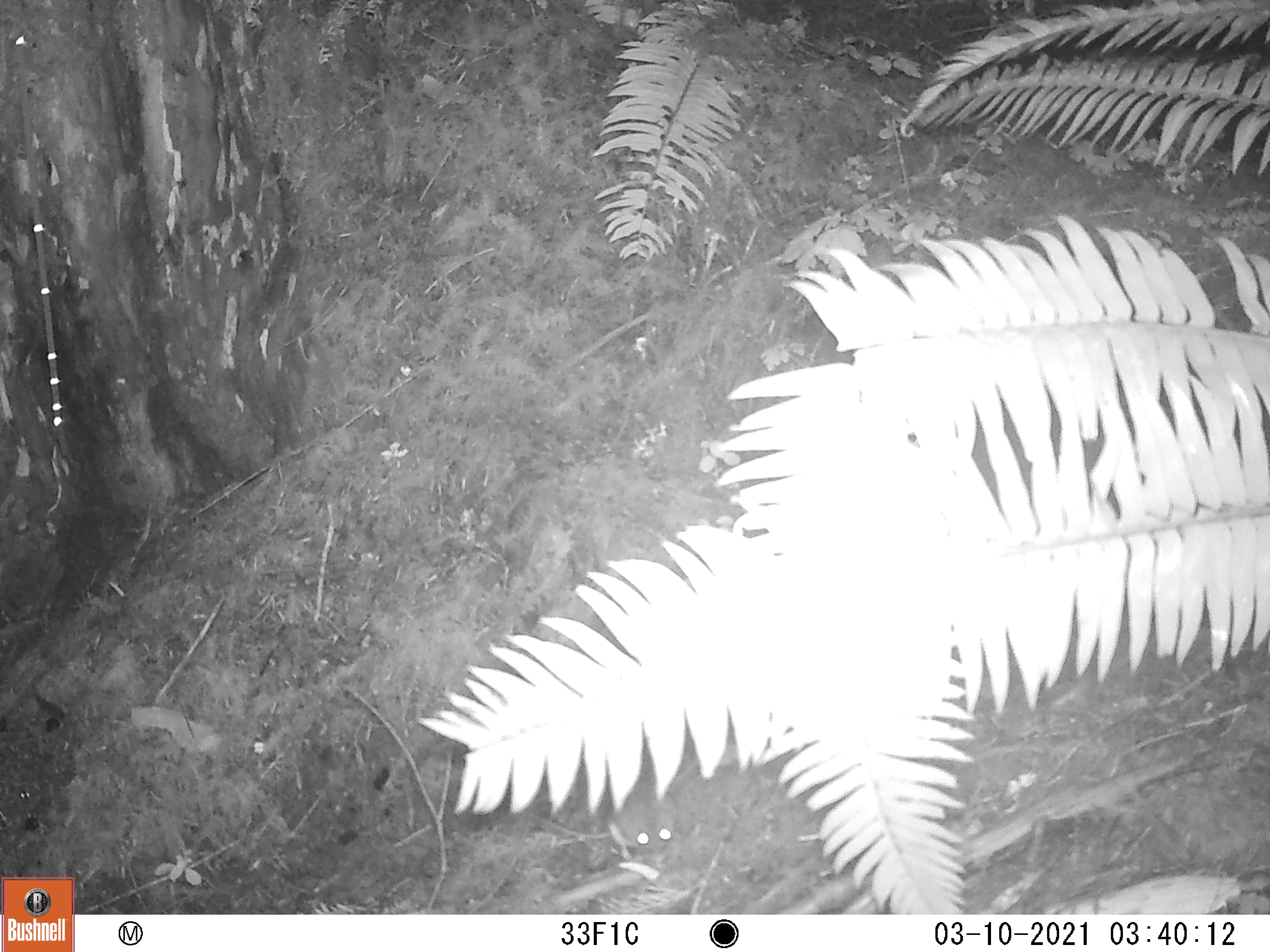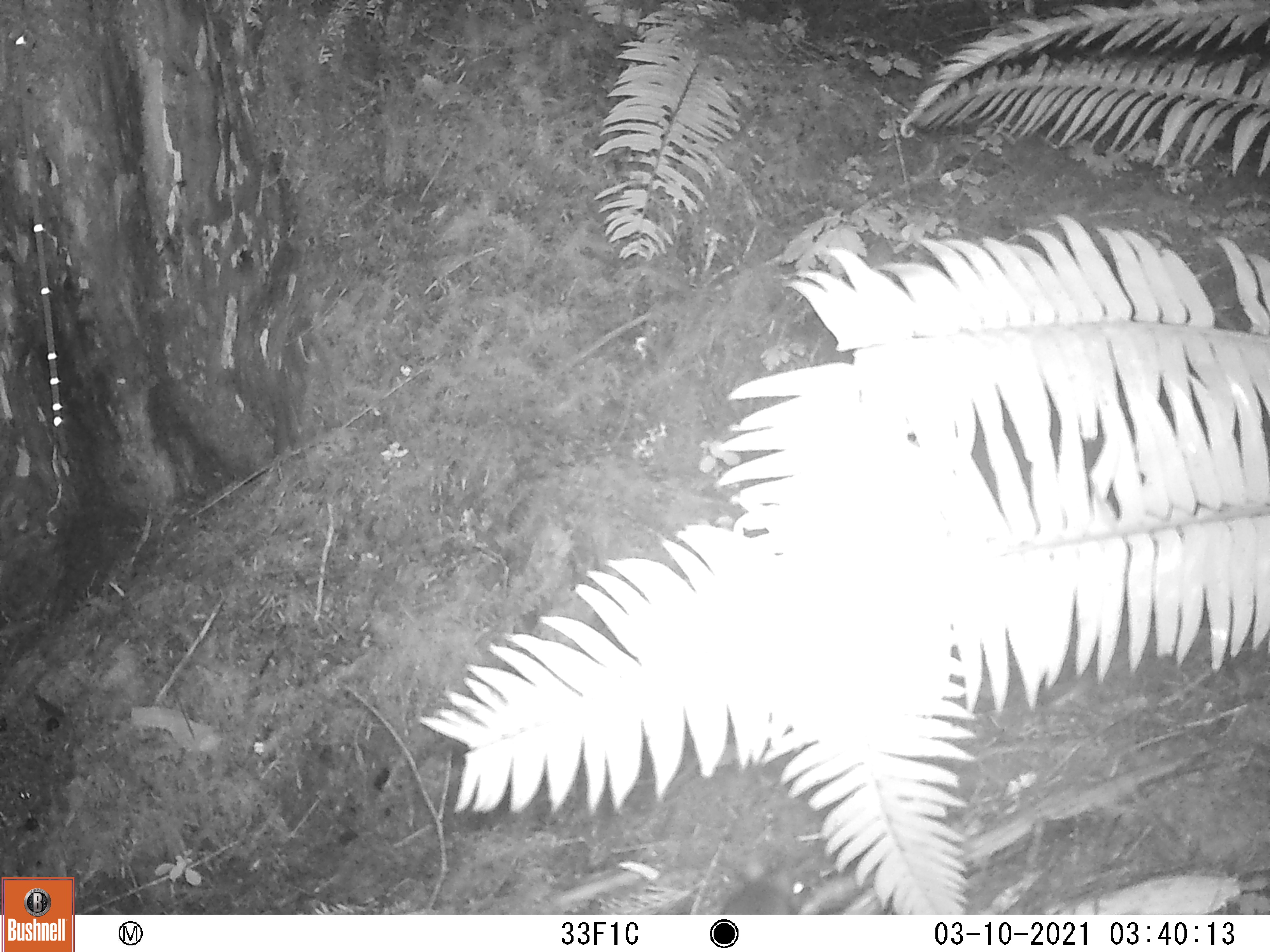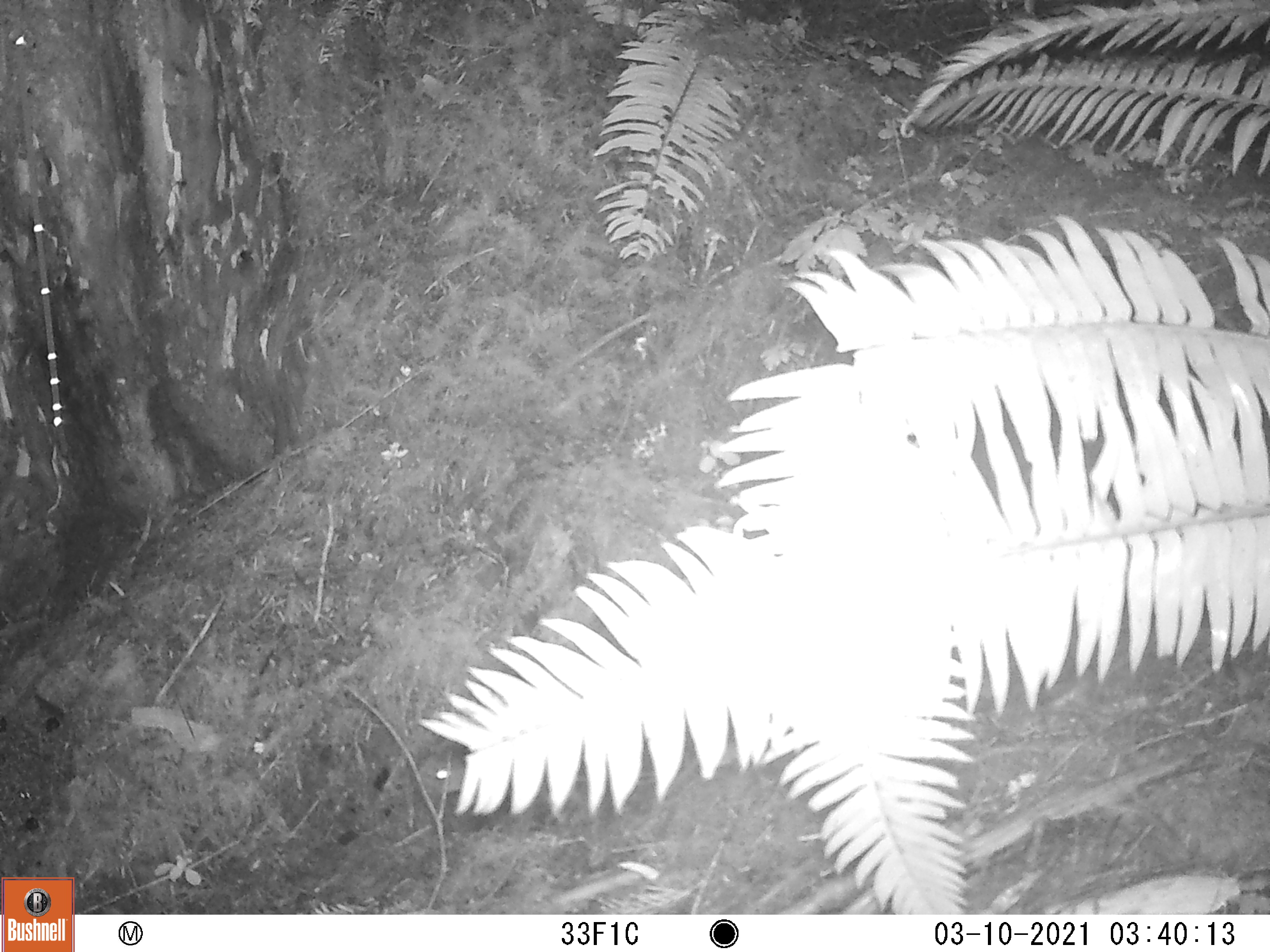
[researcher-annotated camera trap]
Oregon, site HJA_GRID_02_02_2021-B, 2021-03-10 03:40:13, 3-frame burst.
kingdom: Animalia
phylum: Chordata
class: Mammalia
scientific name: Mammalia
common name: small mammal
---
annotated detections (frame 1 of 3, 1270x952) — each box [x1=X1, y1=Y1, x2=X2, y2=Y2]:
small mammal: [x1=589, y1=766, x2=695, y2=872]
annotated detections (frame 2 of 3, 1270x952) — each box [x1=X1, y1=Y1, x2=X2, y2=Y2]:
small mammal: [x1=727, y1=861, x2=805, y2=914]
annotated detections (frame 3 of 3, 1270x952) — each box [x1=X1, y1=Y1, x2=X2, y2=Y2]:
small mammal: [x1=406, y1=724, x2=499, y2=810]